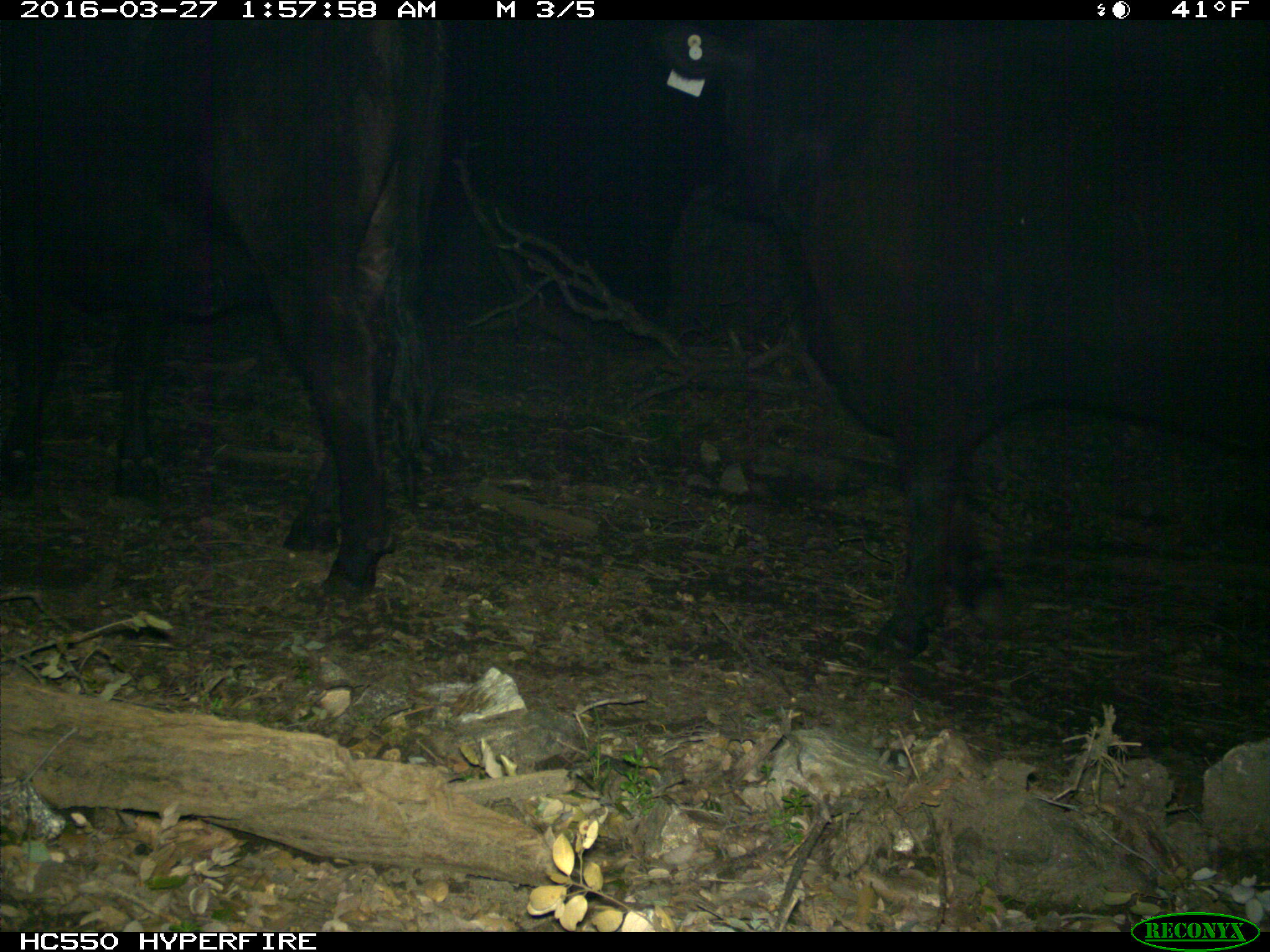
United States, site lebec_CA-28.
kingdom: Animalia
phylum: Chordata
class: Mammalia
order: Artiodactyla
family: Bovidae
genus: Bos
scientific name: Bos taurus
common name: domestic cow